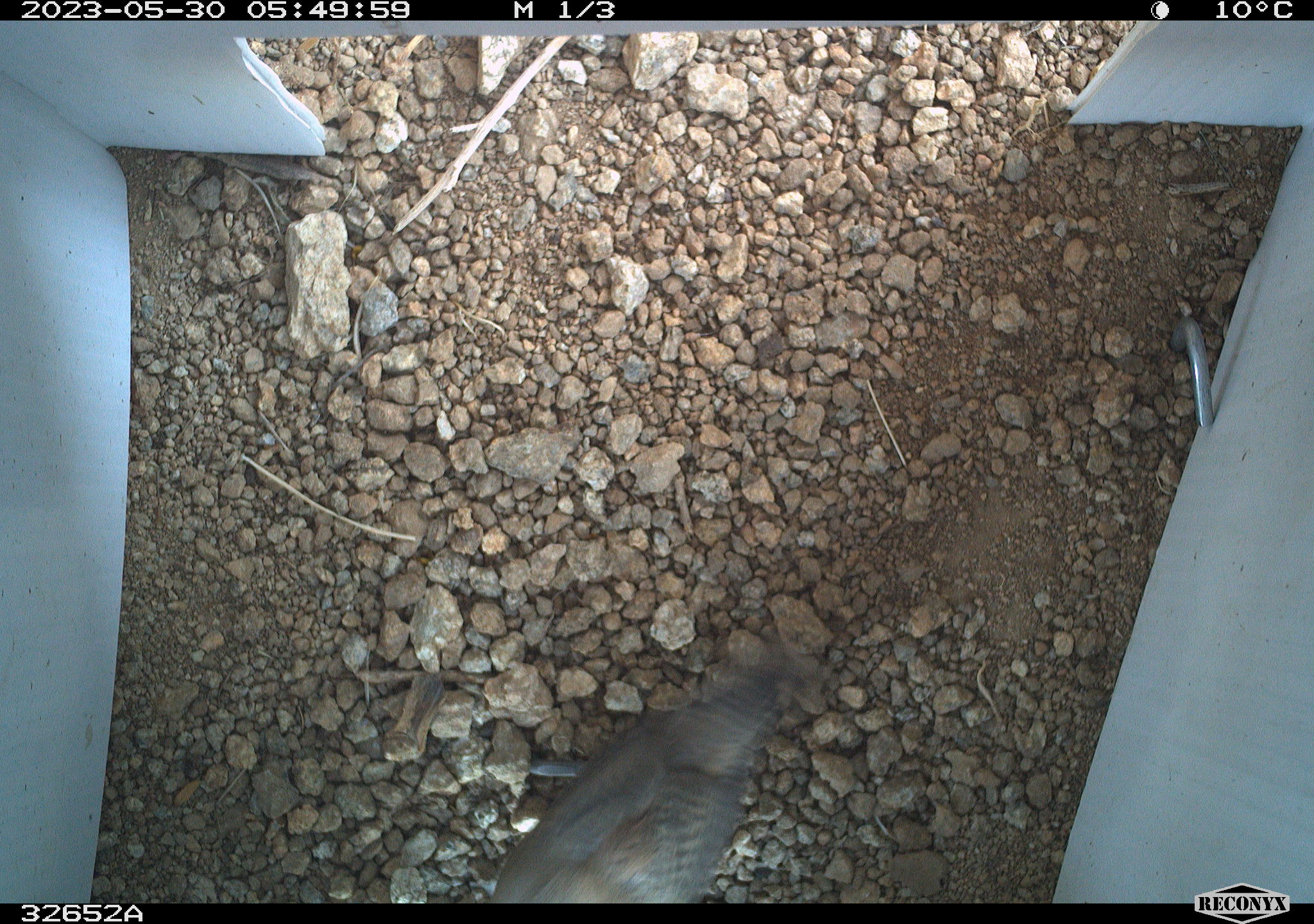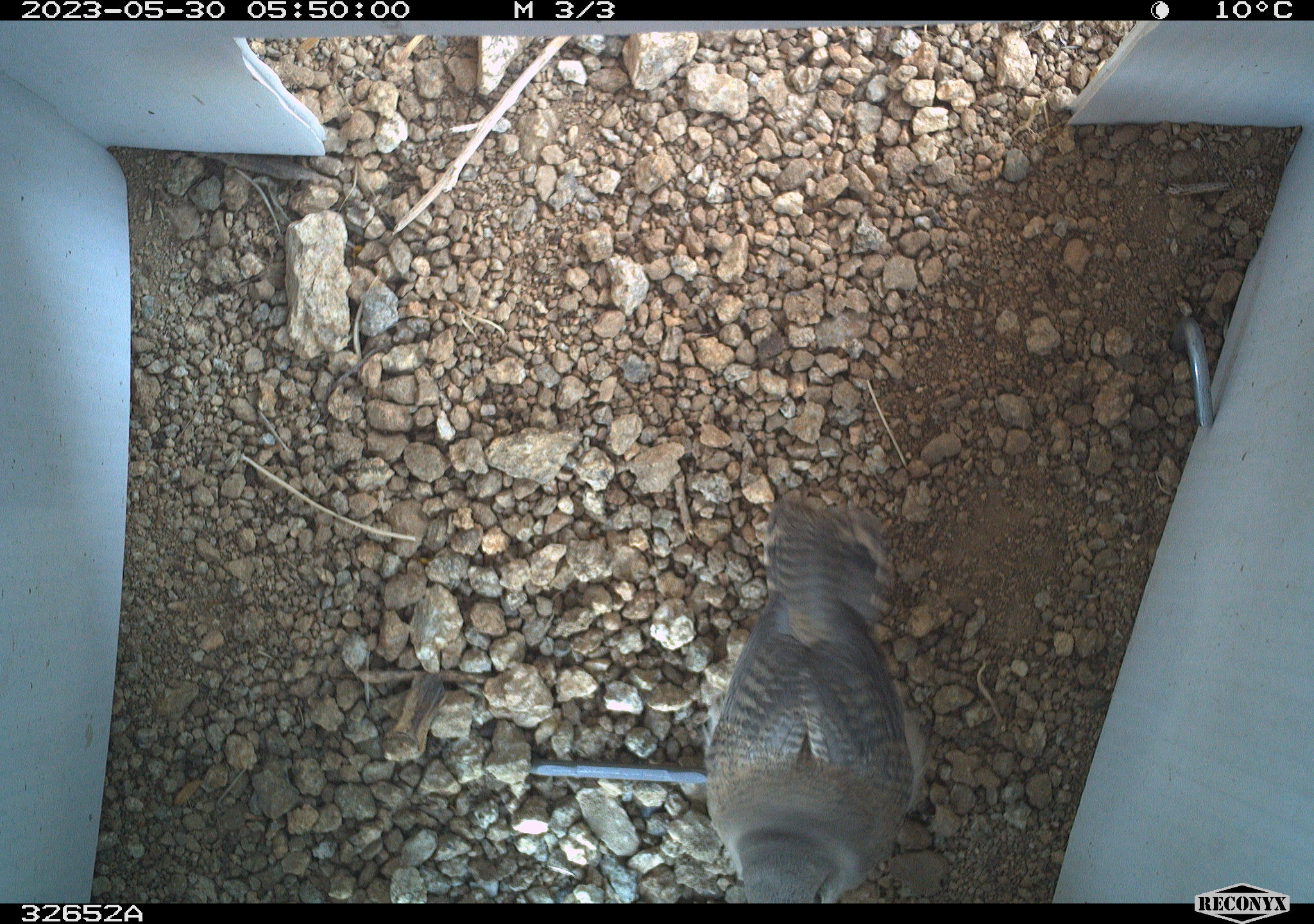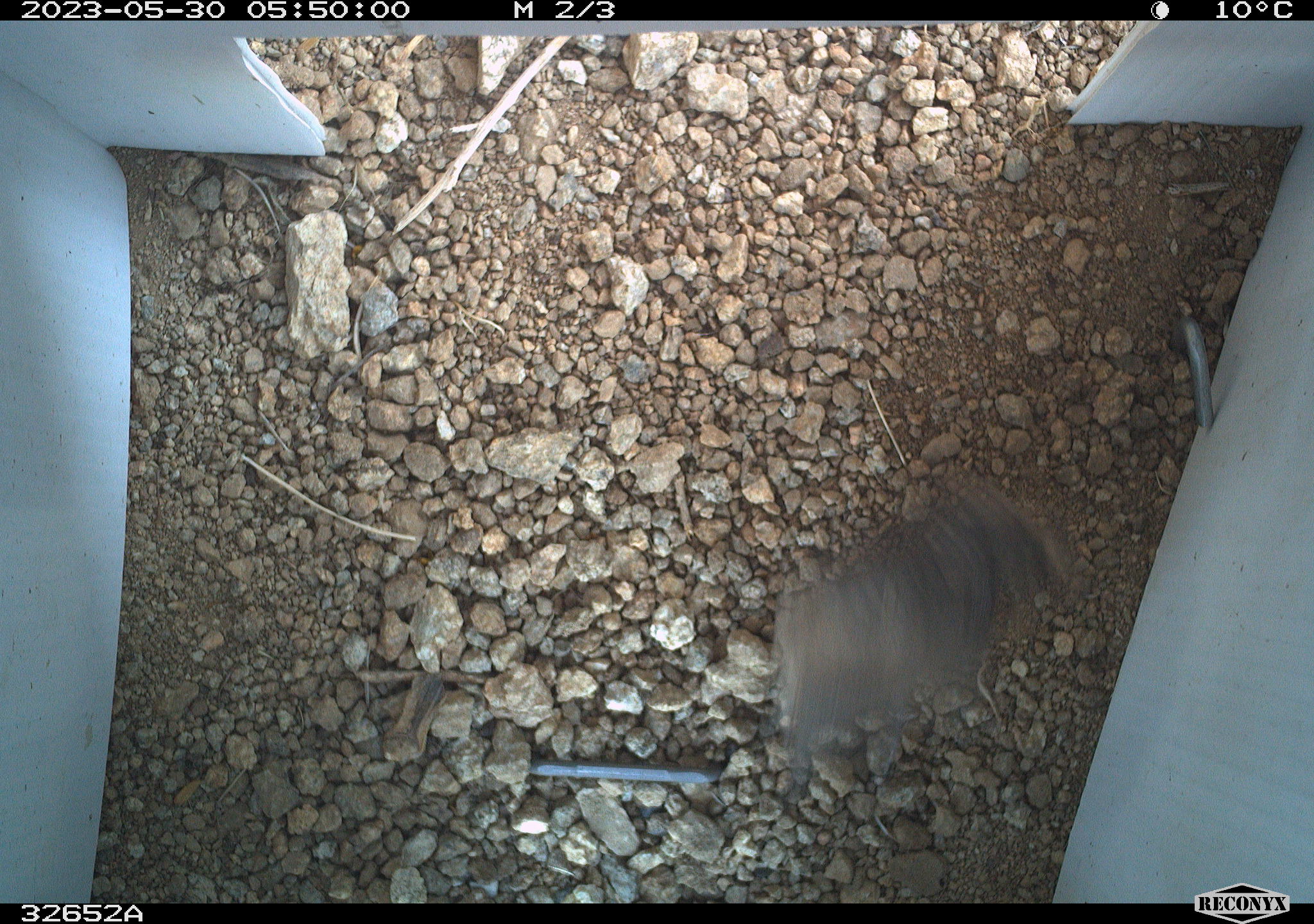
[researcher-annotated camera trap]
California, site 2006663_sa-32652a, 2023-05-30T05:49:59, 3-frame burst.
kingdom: Animalia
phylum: Chordata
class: Aves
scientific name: Aves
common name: bird